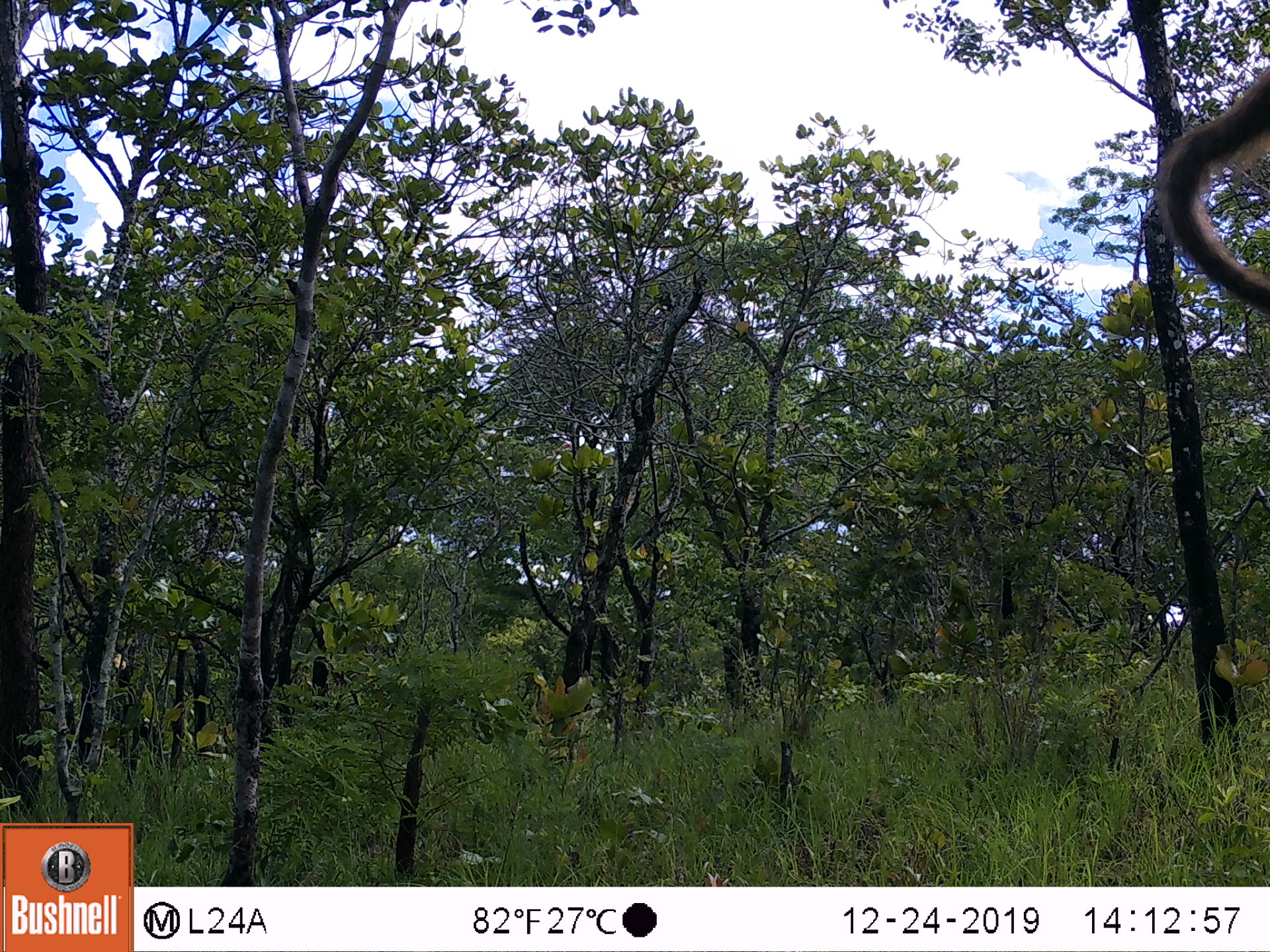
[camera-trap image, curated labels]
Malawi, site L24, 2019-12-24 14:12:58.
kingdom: Animalia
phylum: Chordata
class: Mammalia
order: Primates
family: Cercopithecidae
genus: Papio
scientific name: Papio cynocephalus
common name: yellow baboon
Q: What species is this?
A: Yellow baboon (Papio cynocephalus).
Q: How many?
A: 1.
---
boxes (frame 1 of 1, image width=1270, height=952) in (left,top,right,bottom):
yellow baboon: (1159,70,1266,325)